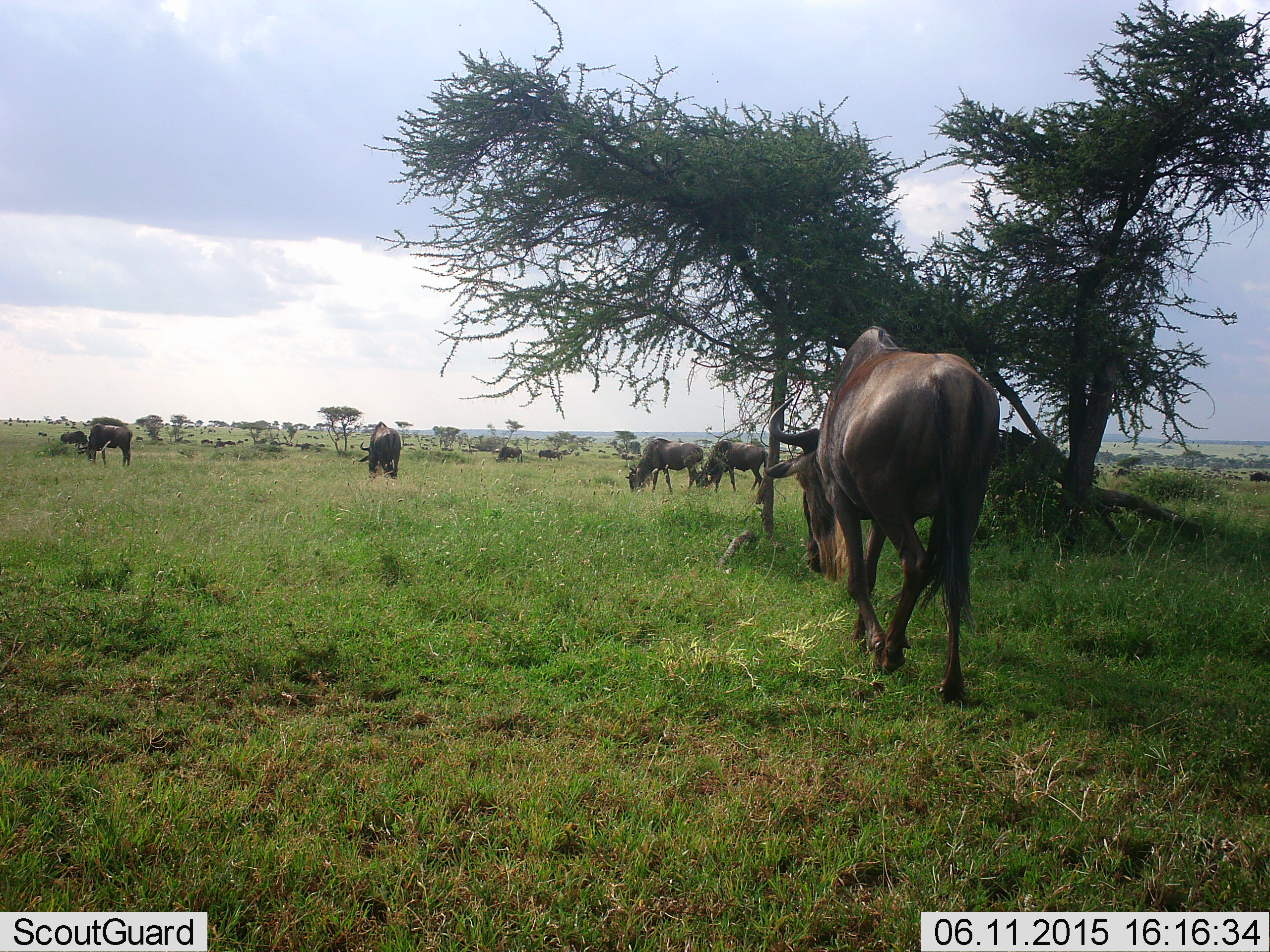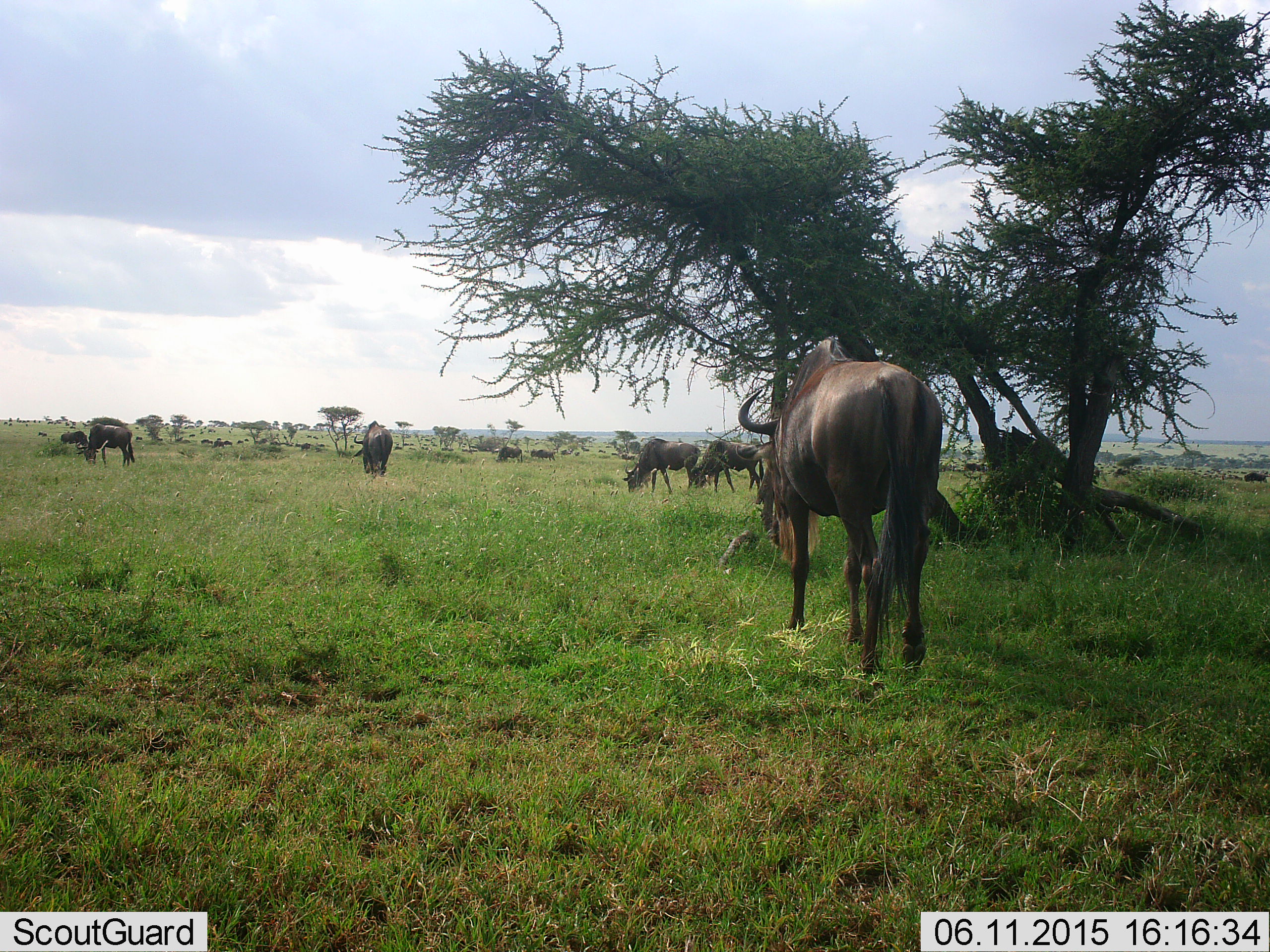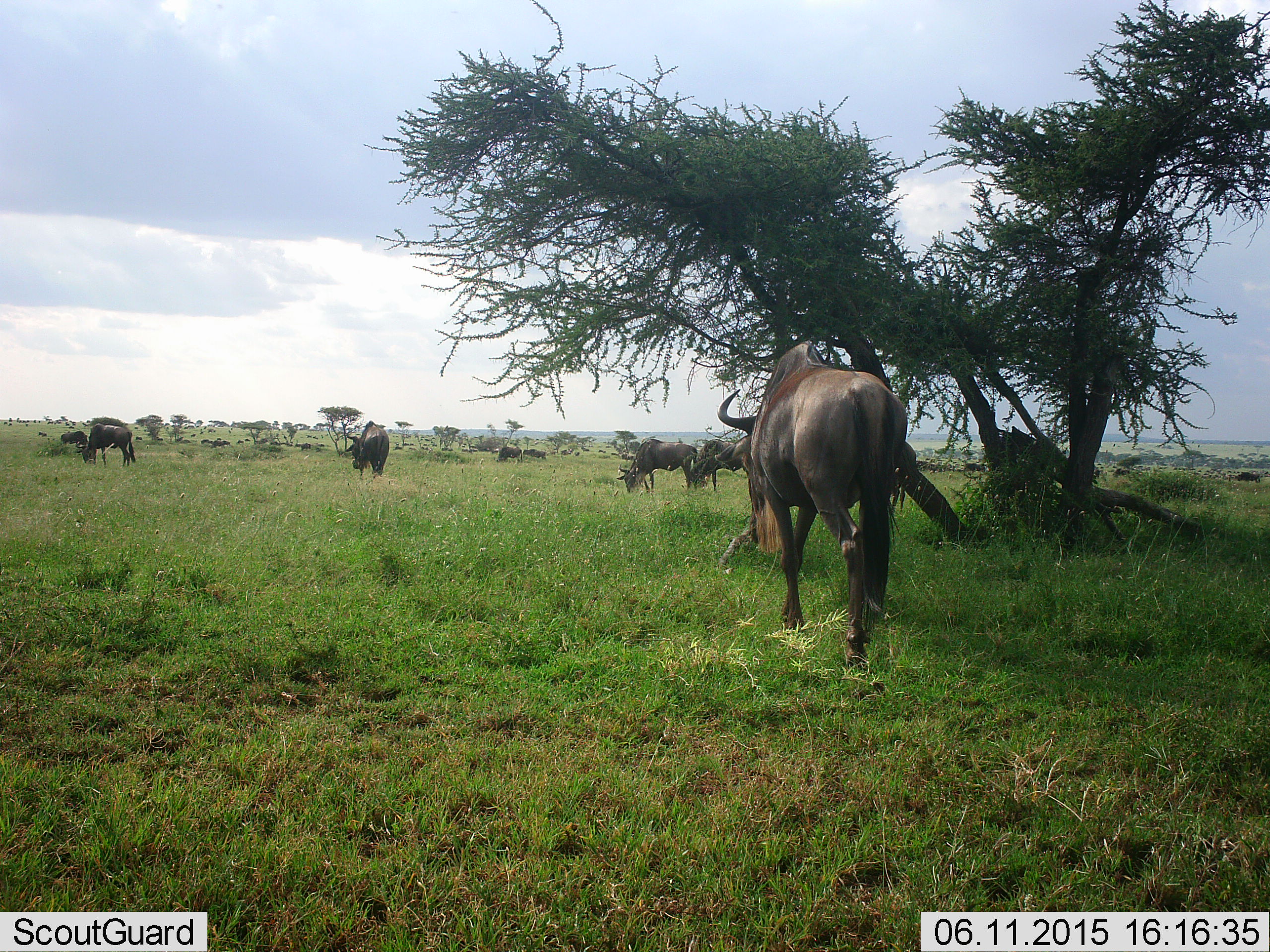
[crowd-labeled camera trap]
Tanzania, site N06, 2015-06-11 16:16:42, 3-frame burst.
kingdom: Animalia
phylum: Chordata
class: Mammalia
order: Artiodactyla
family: Bovidae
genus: Connochaetes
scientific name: Connochaetes taurinus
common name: blue wildebeest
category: wildebeest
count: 11-50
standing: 60%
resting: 10%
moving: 70%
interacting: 0%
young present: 0%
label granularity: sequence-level